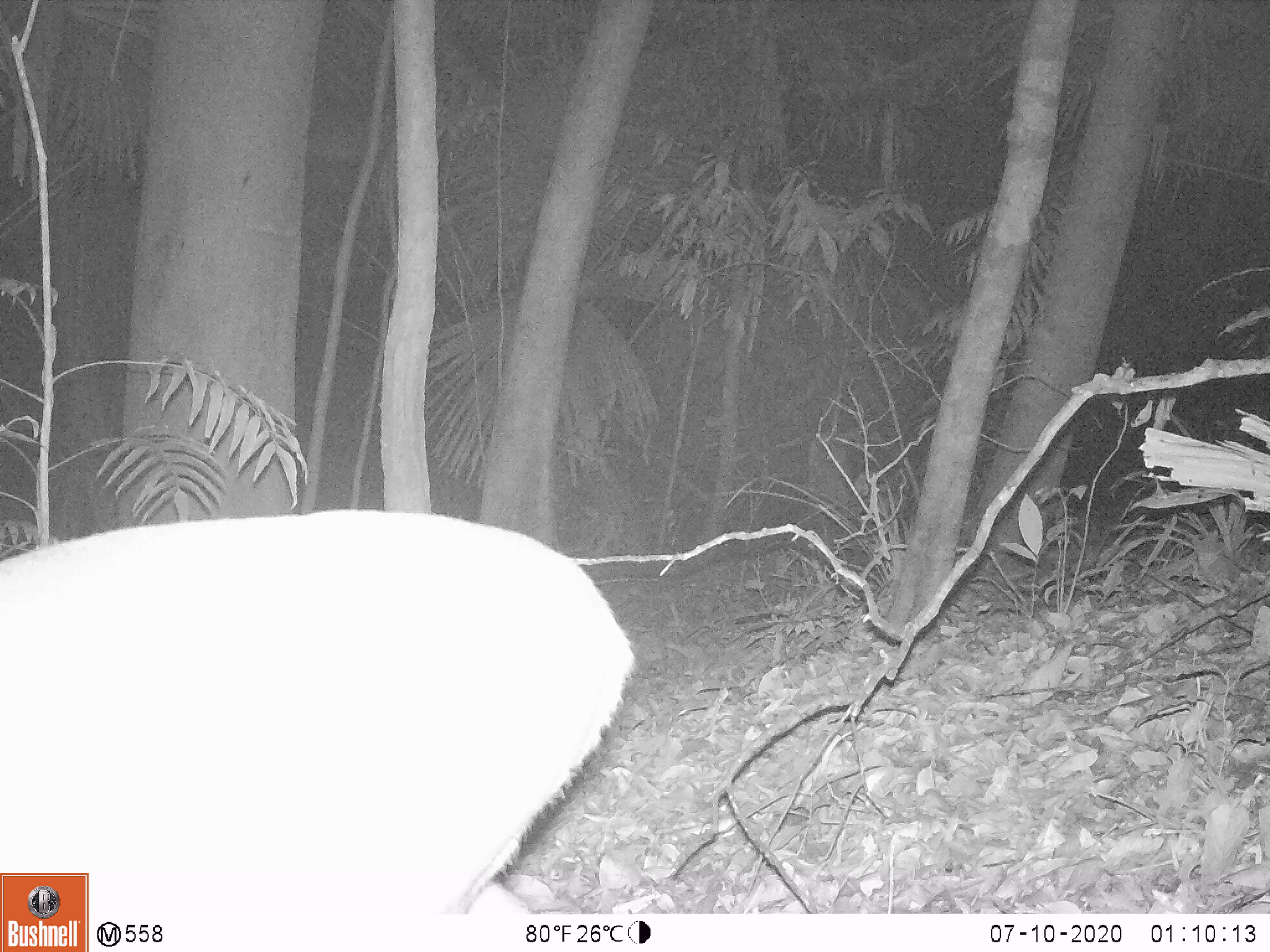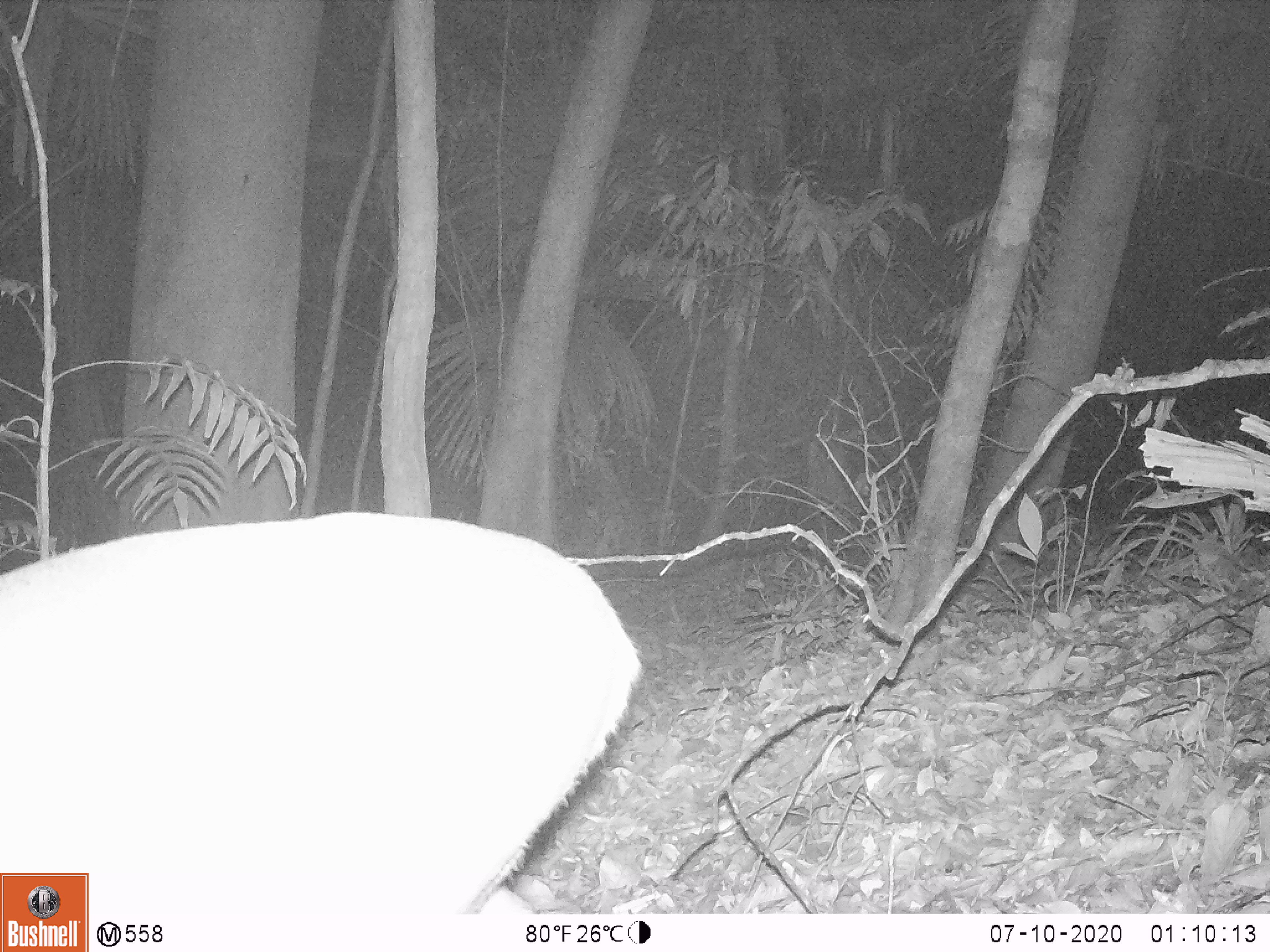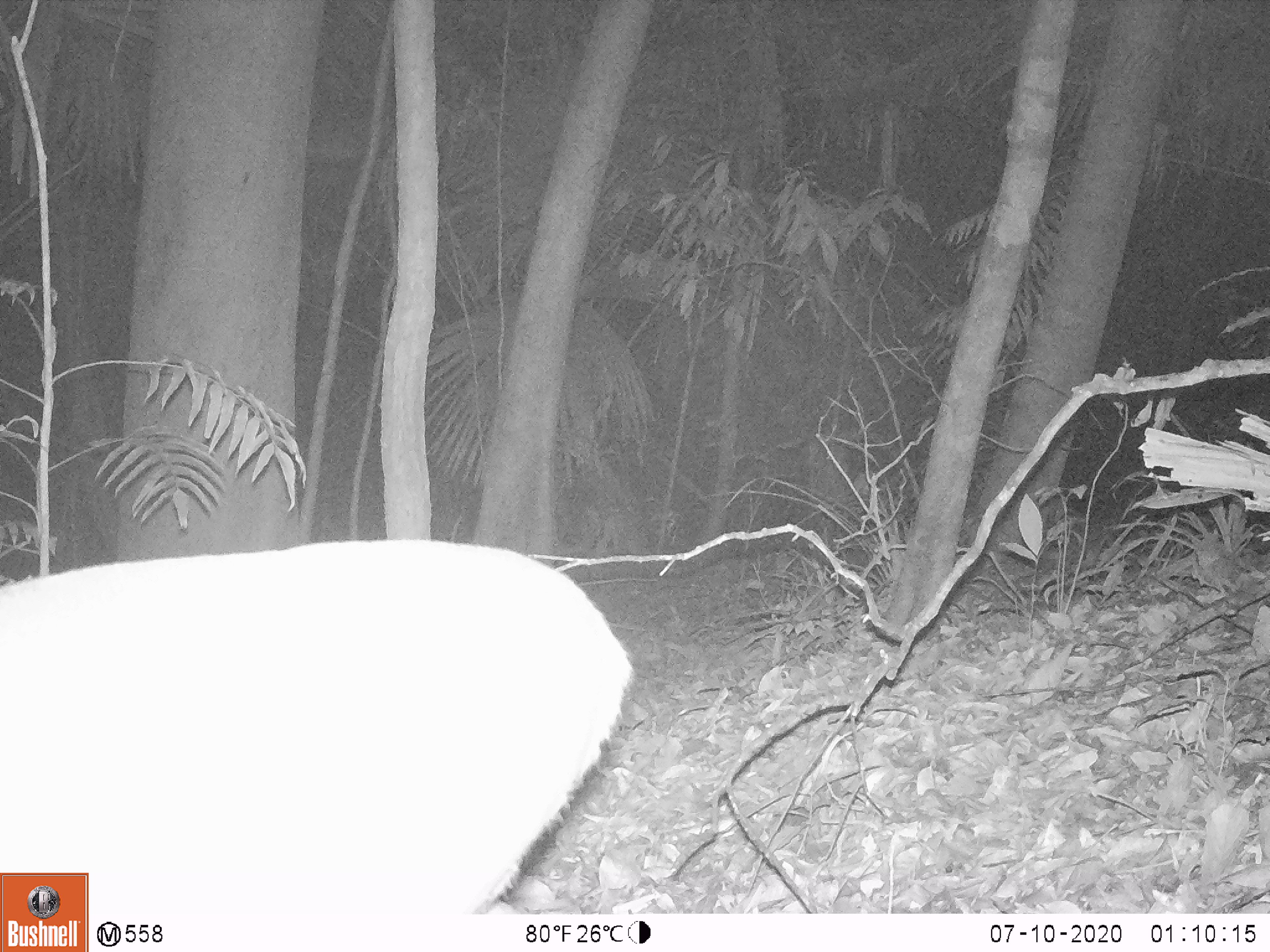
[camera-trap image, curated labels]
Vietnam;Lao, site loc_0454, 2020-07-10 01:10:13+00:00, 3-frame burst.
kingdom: Animalia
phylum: Chordata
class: Mammalia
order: Artiodactyla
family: Cervidae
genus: Muntiacus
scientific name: Muntiacus vuquangensis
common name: large-antlered muntjac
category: large antlered muntjac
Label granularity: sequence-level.